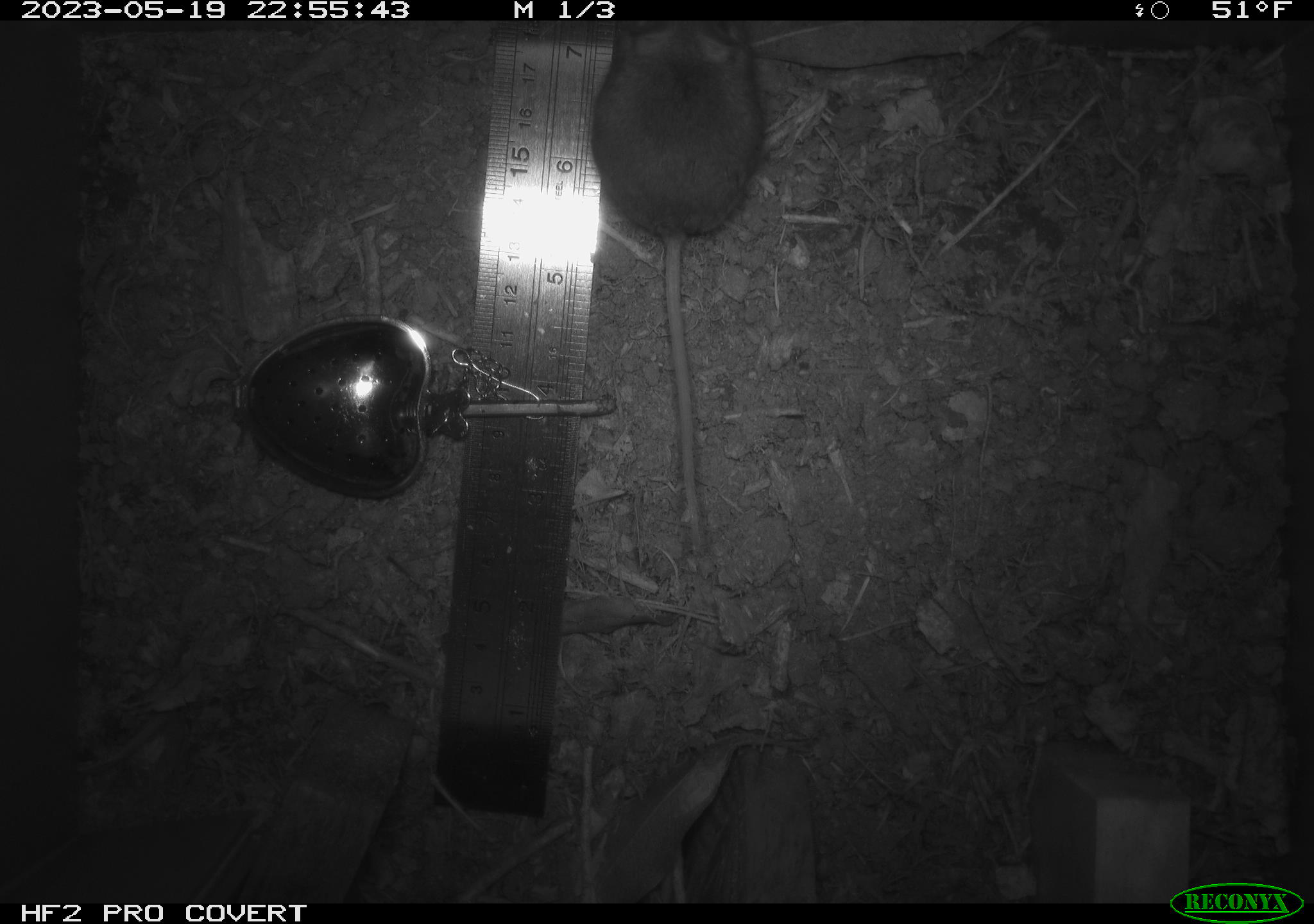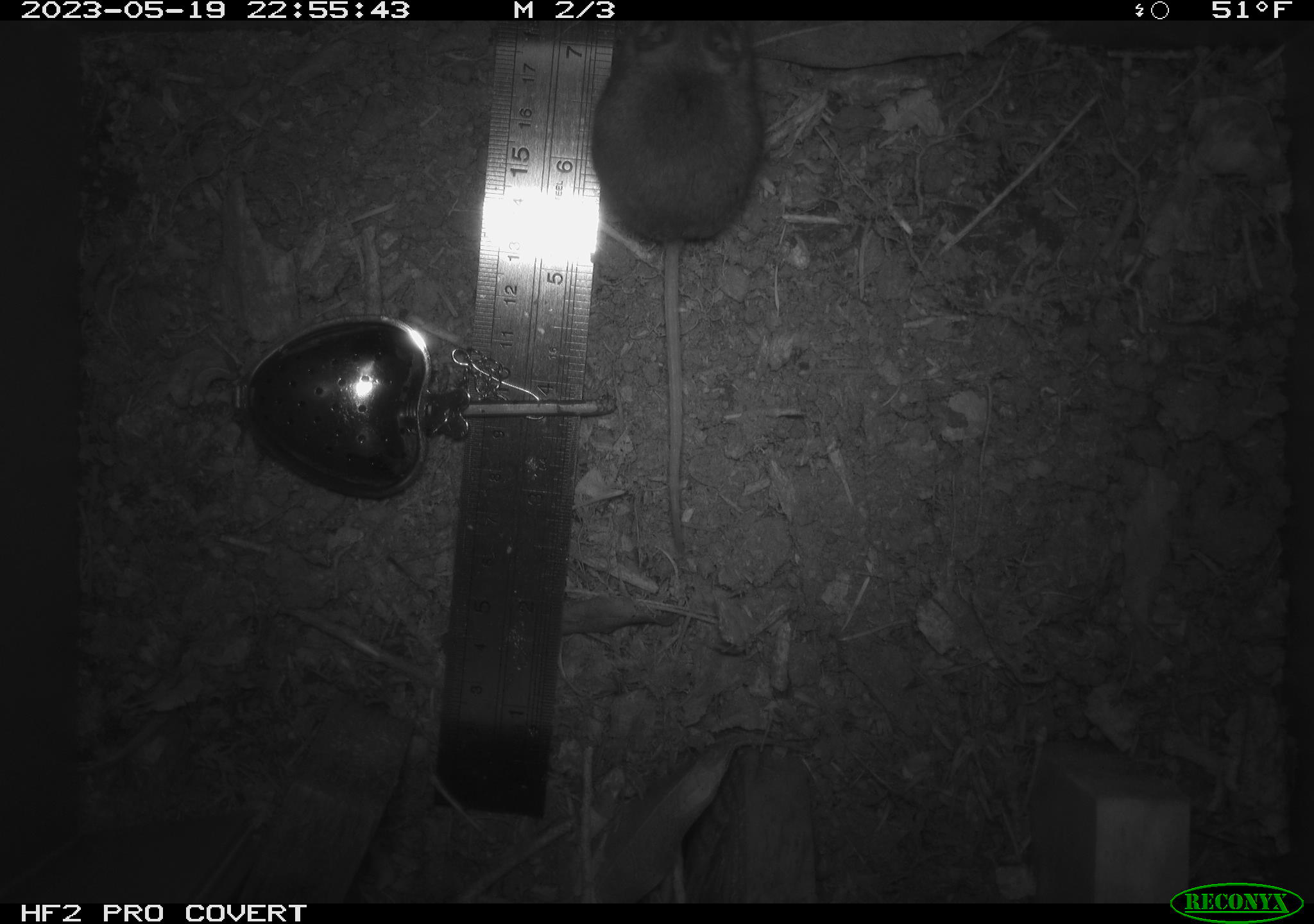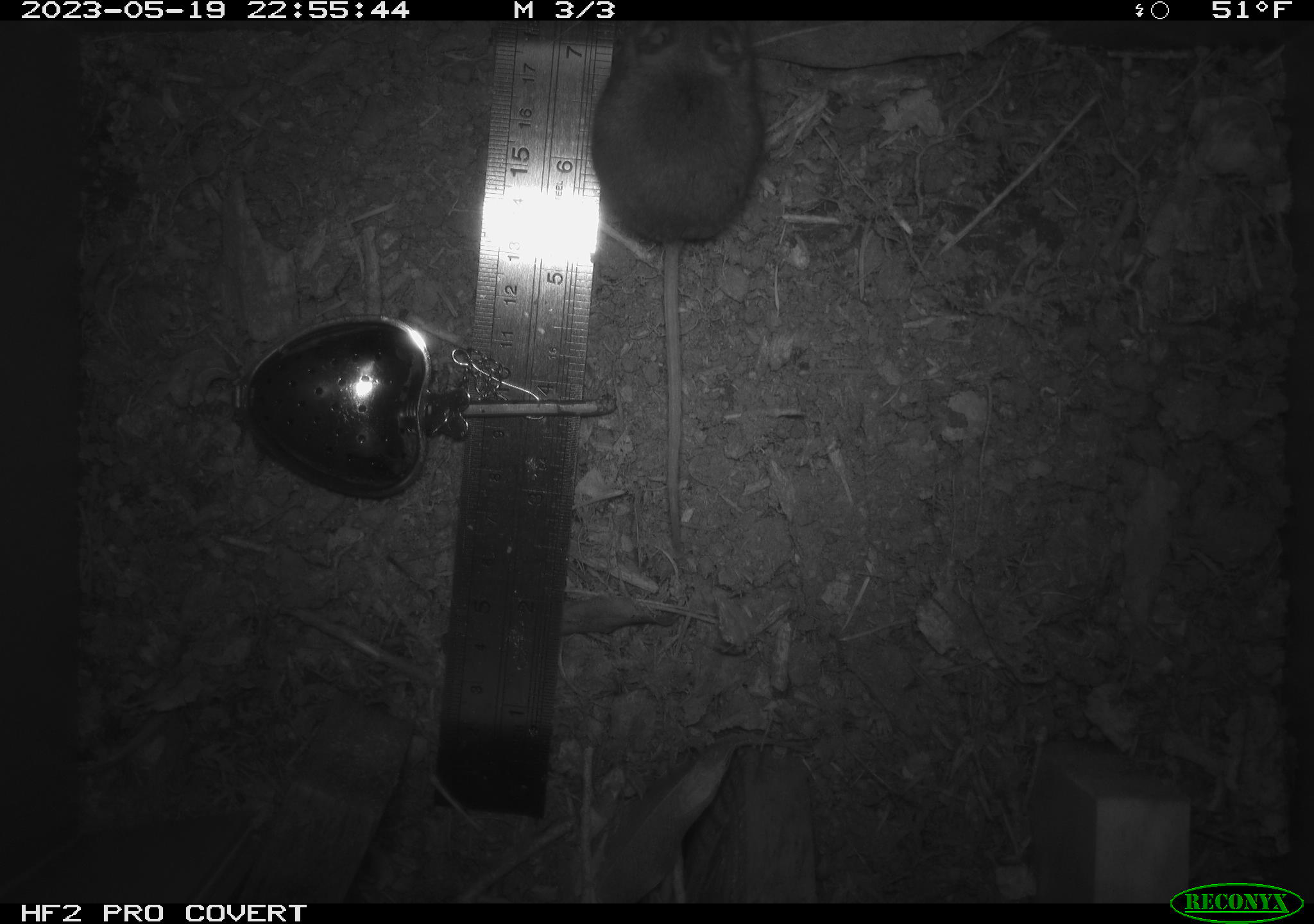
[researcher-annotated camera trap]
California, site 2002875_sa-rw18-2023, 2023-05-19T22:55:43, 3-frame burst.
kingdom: Animalia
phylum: Chordata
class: Mammalia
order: Rodentia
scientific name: Rodentia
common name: mouse species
Mouse species (Rodentia).